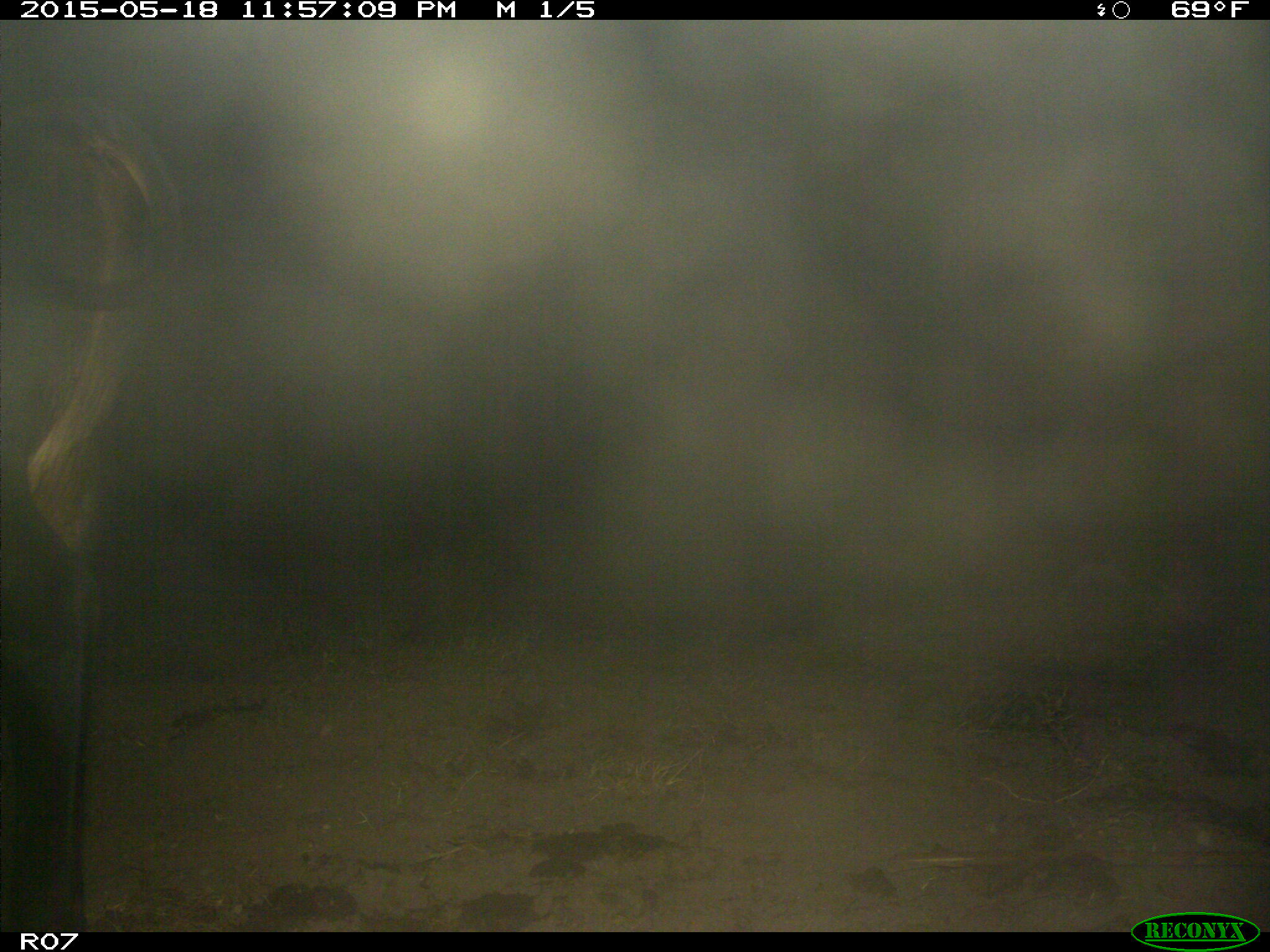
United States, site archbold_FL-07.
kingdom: Animalia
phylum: Chordata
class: Mammalia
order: Artiodactyla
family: Bovidae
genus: Bos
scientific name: Bos taurus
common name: domestic cow